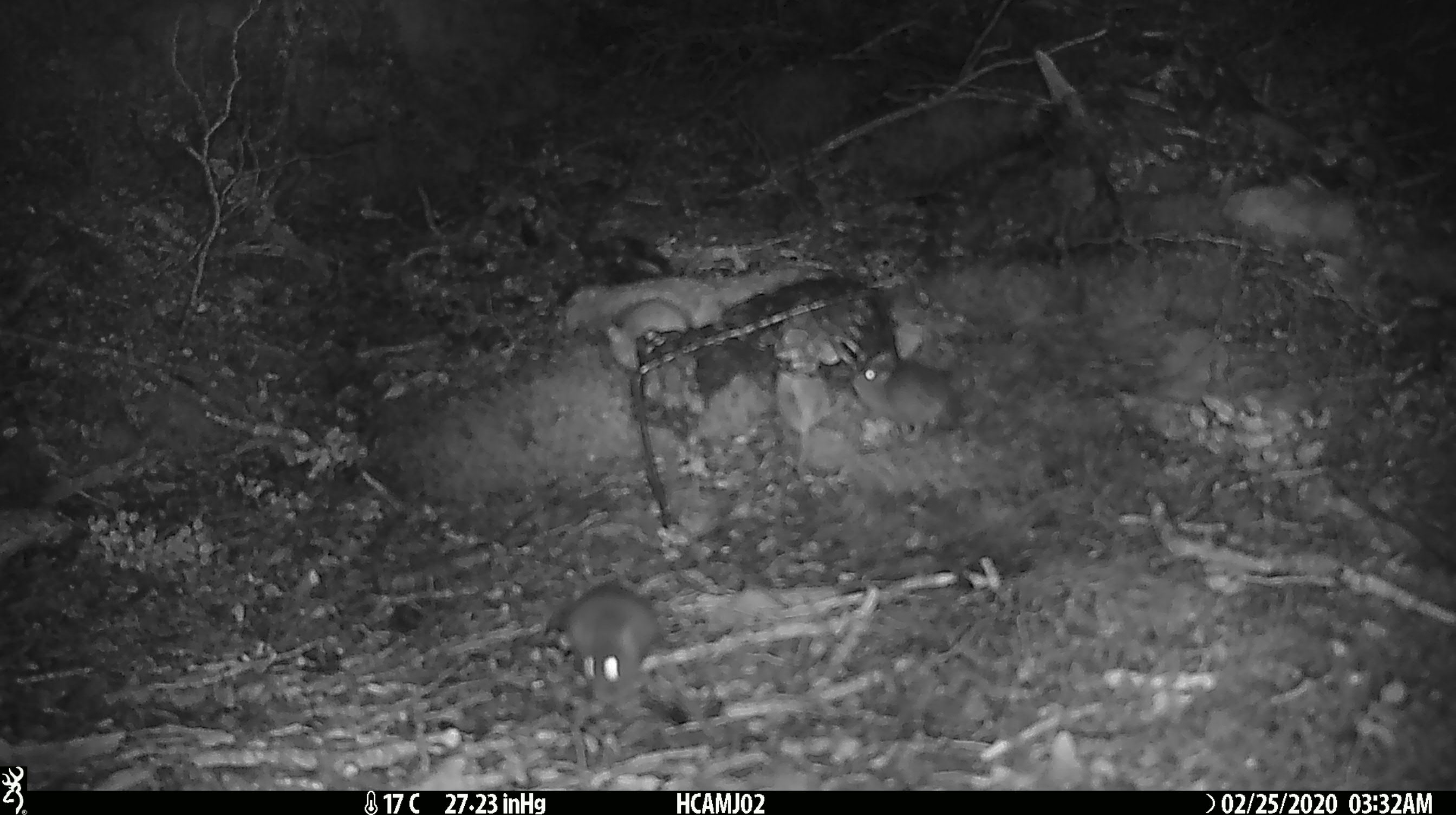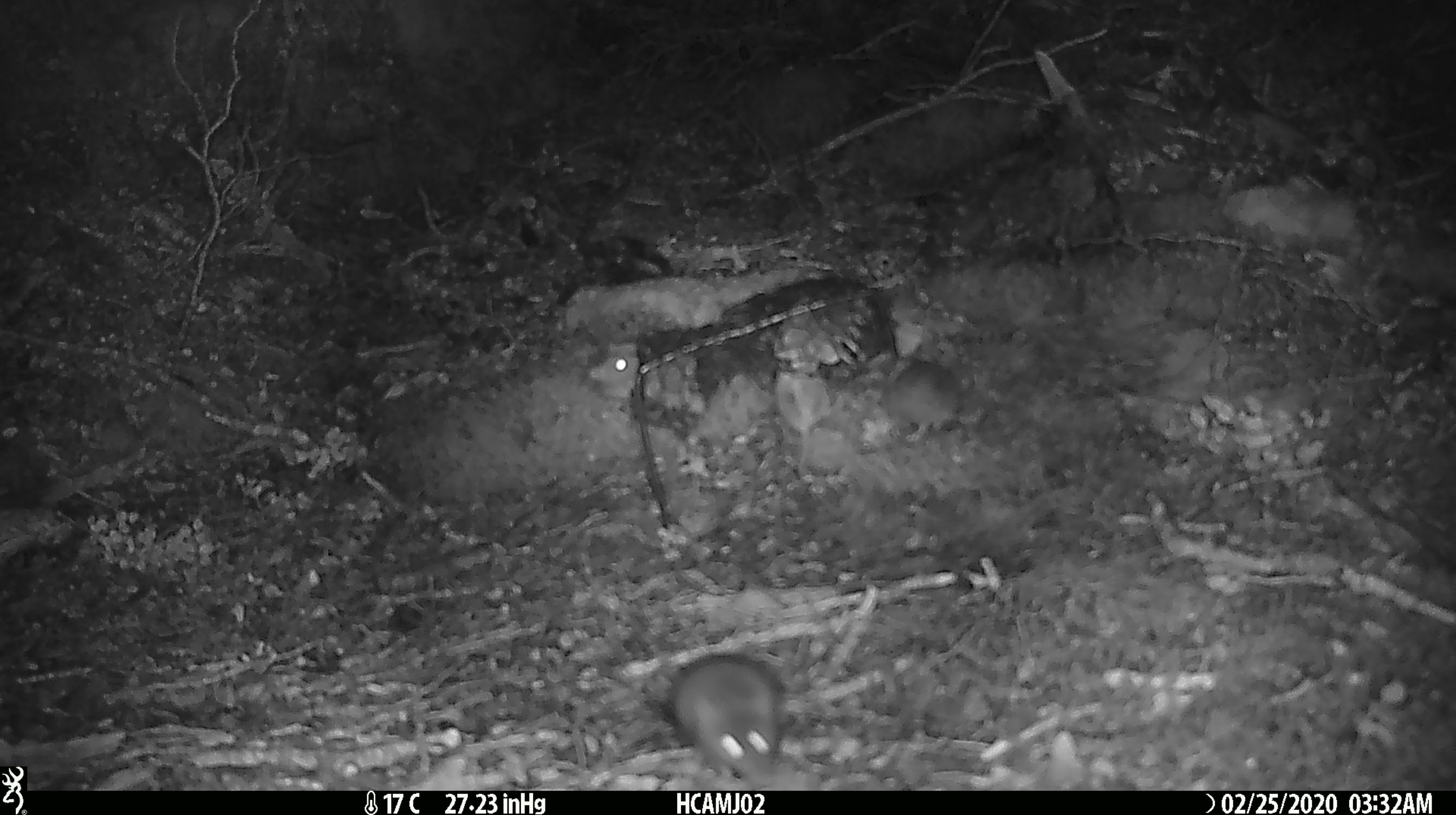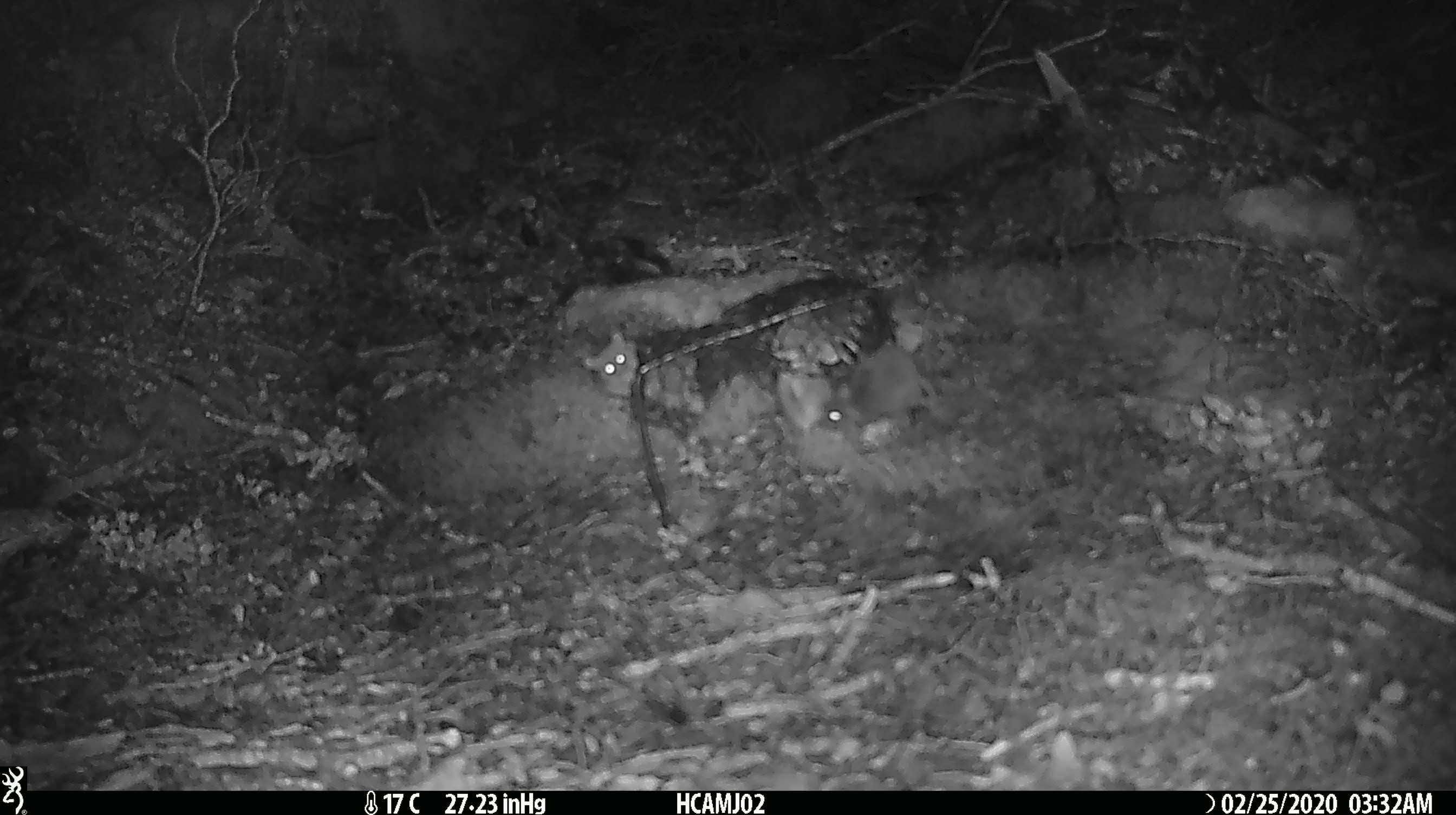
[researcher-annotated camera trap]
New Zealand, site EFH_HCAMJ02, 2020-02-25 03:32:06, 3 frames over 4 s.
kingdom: Animalia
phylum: Chordata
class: Mammalia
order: Rodentia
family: Muridae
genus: Mus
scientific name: Mus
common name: mouse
Mouse (Mus).